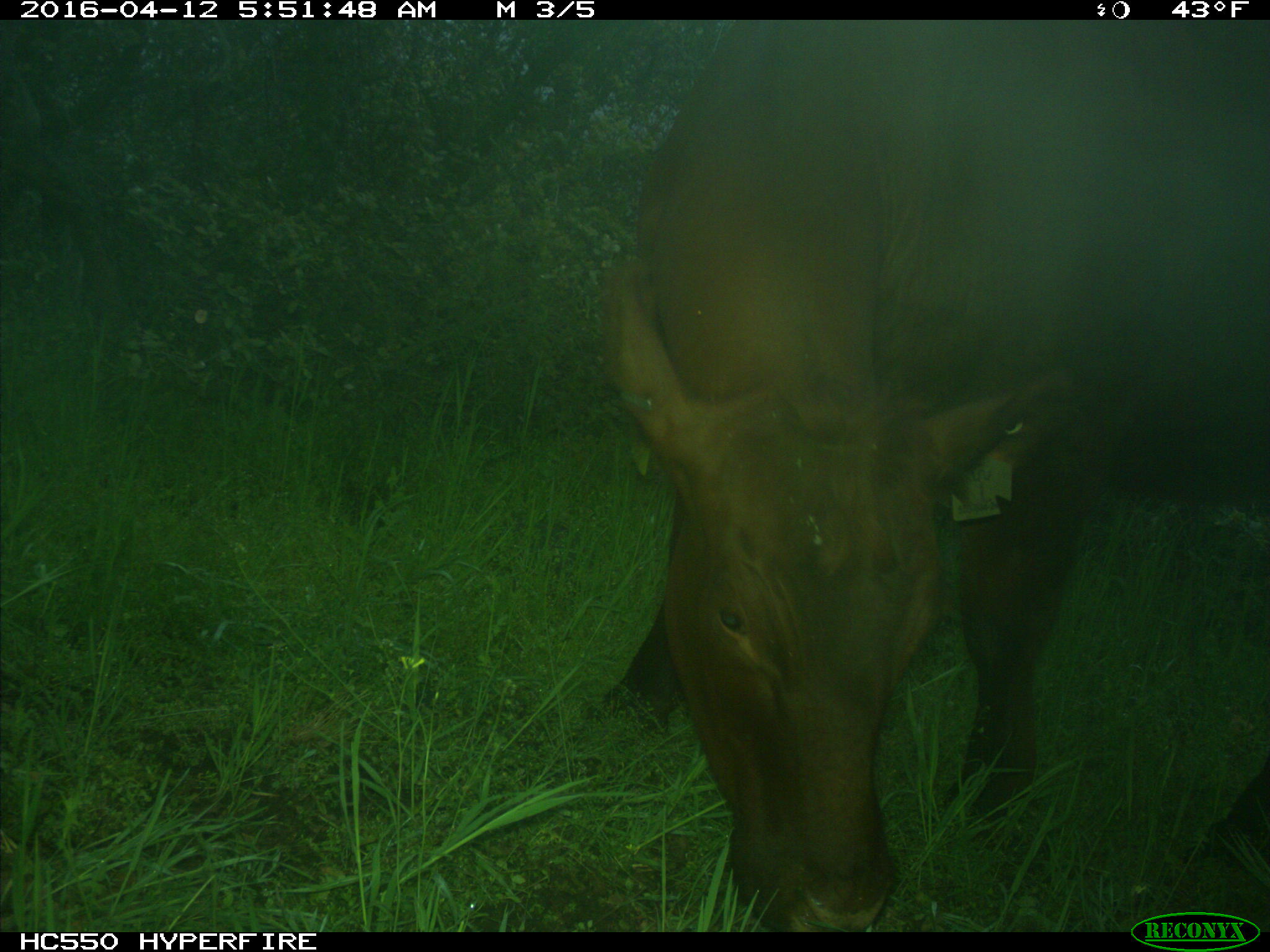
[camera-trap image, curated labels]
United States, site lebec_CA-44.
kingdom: Animalia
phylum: Chordata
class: Mammalia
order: Artiodactyla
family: Bovidae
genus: Bos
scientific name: Bos taurus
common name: domestic cow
Bos taurus (domestic cow).